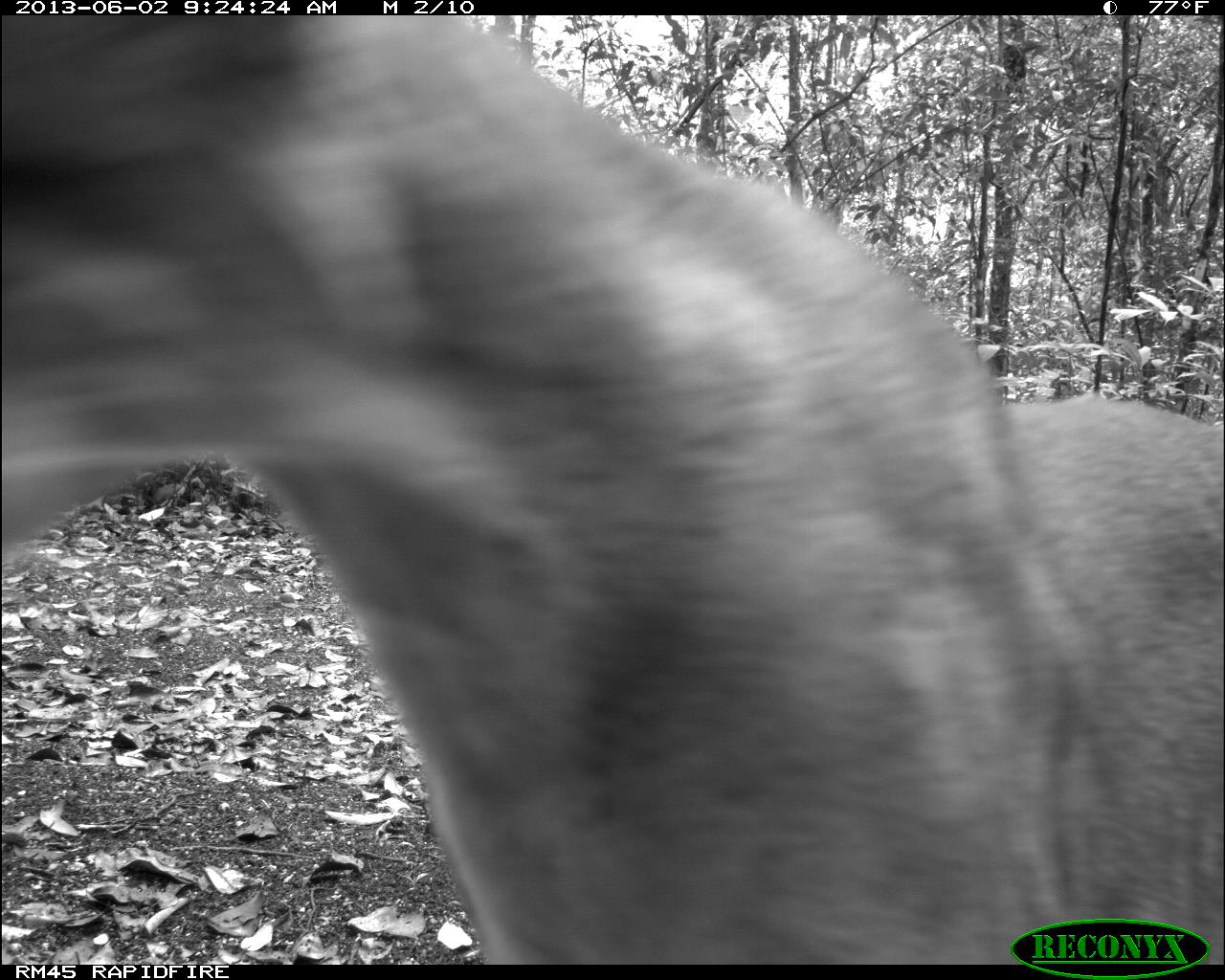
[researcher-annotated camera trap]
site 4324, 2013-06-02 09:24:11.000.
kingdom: Animalia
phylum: Chordata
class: Mammalia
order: Carnivora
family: Felidae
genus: Puma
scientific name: Puma concolor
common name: mountain lion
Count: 1.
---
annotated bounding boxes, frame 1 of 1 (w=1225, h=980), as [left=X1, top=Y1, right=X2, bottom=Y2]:
puma concolor: [left=0, top=15, right=1225, bottom=964]